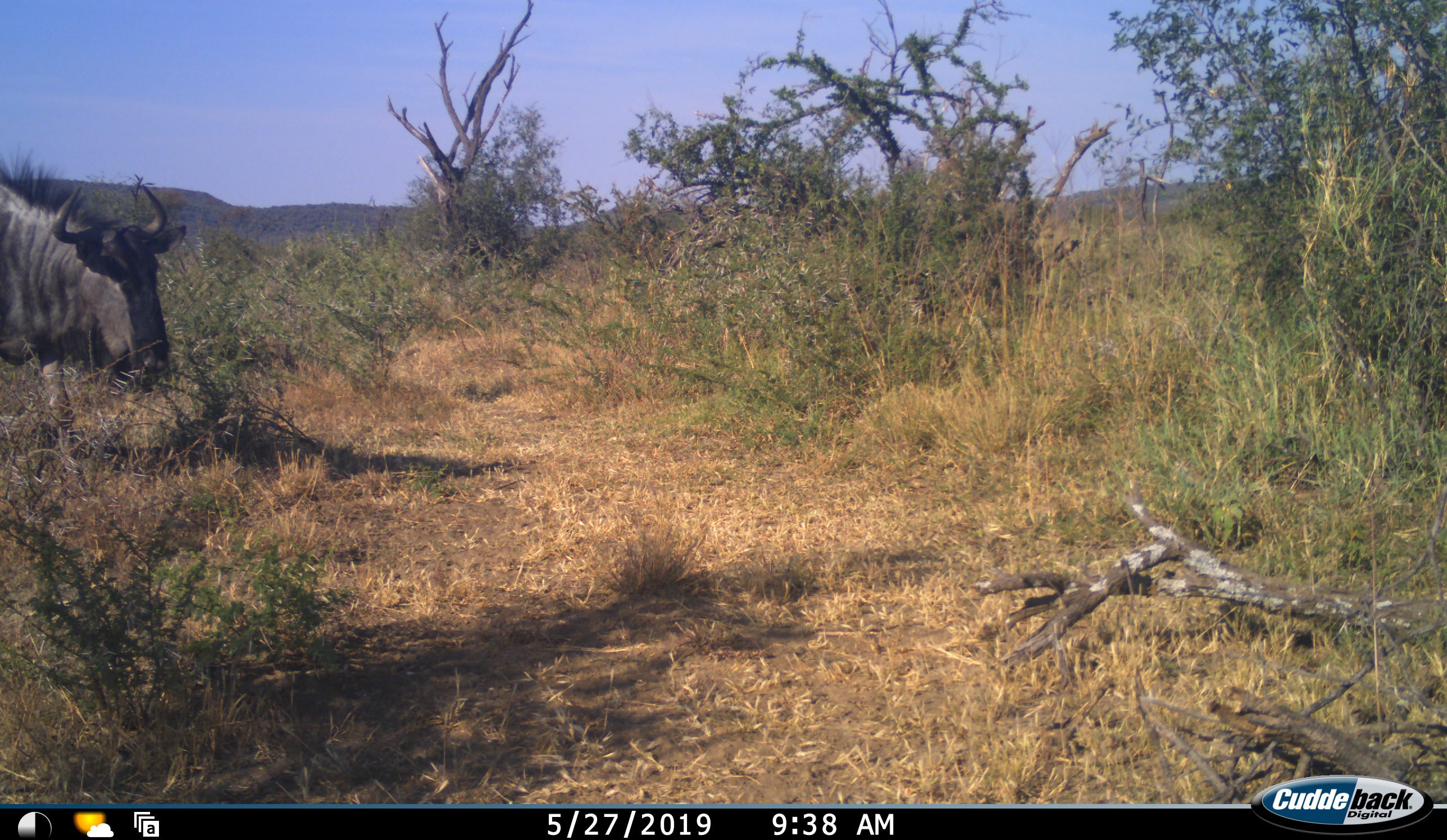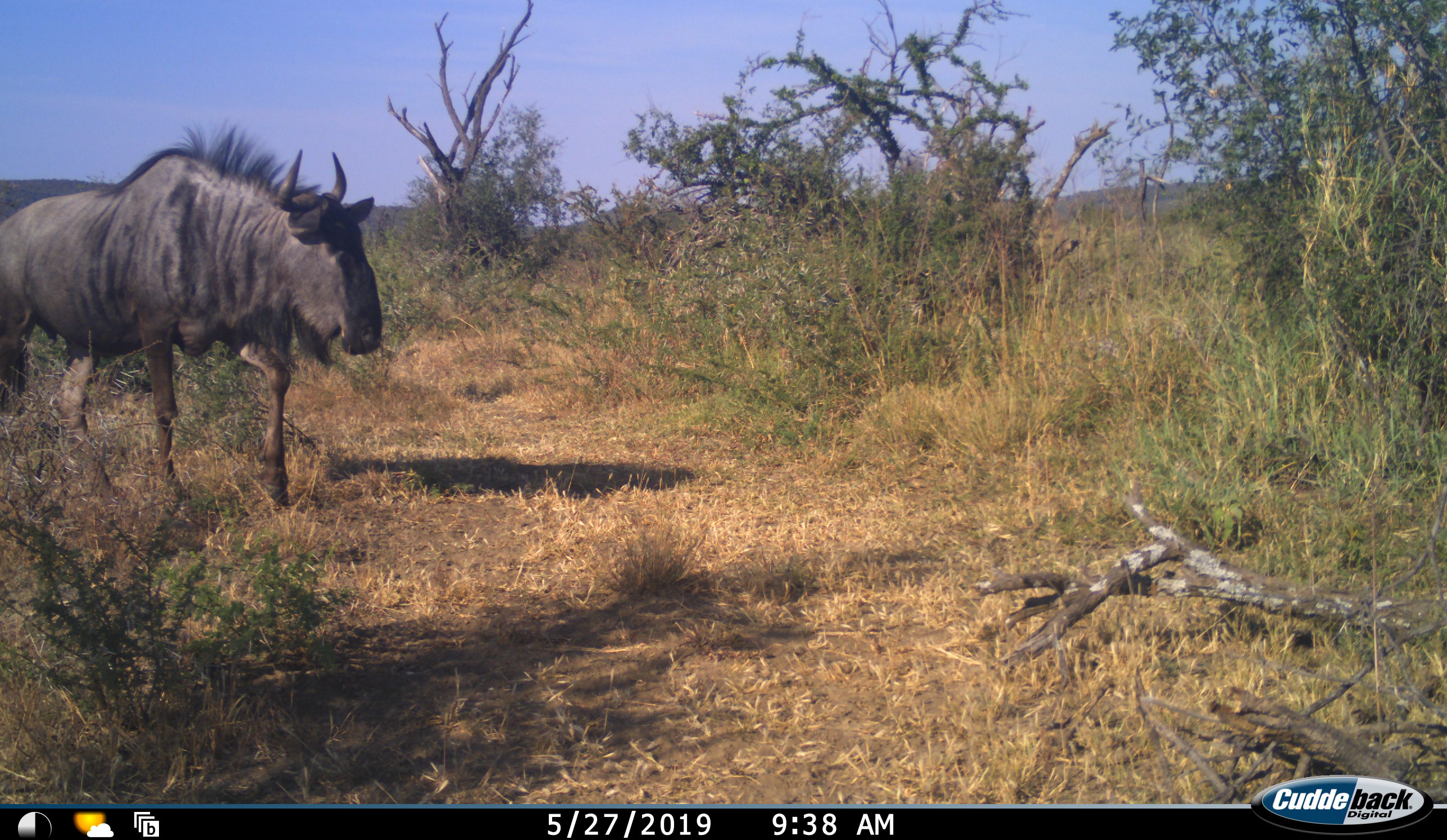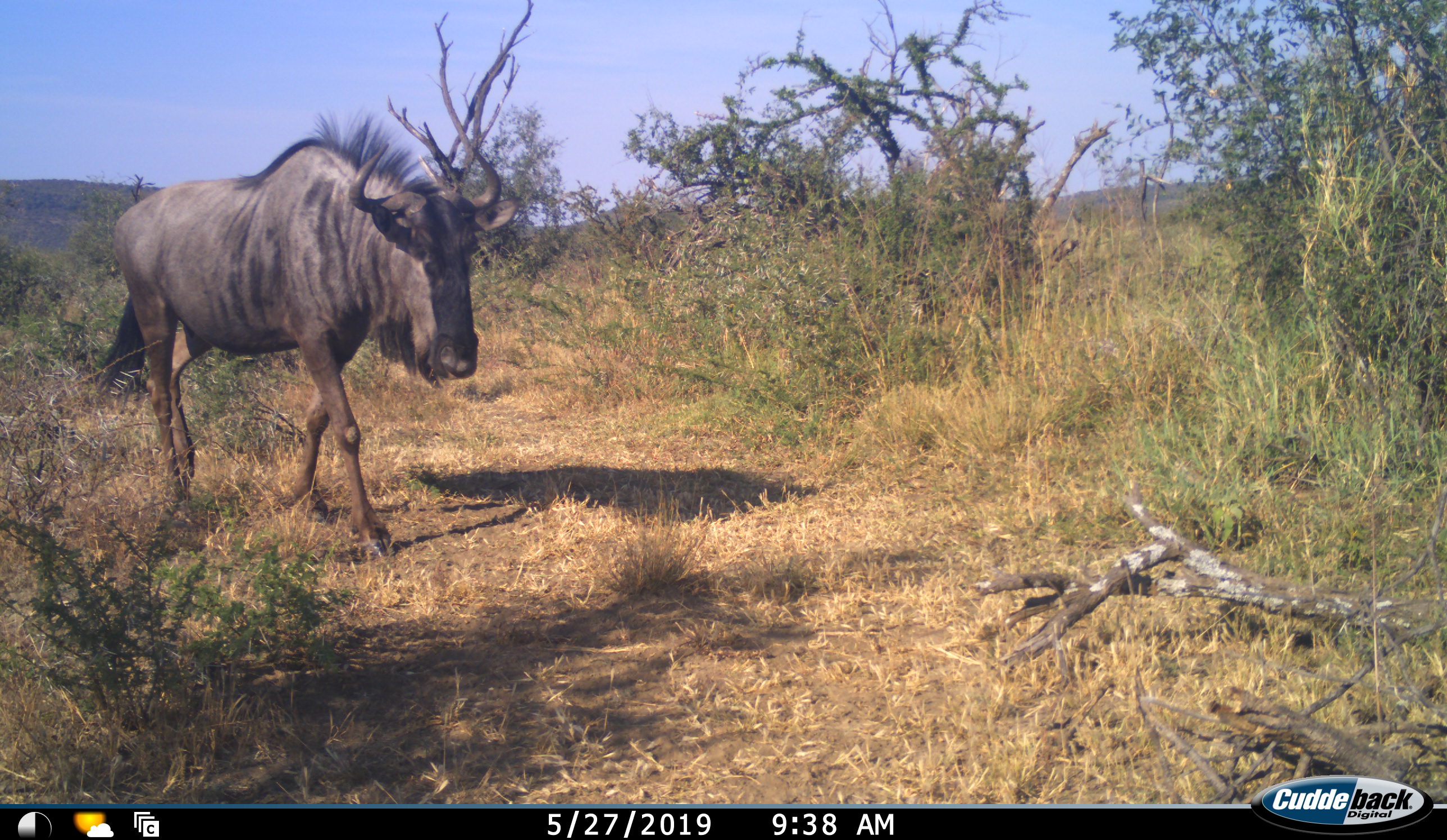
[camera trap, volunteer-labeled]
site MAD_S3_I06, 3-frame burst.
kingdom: Animalia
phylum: Chordata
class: Mammalia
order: Artiodactyla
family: Bovidae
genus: Connochaetes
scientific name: Connochaetes taurinus taurinus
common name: blue wildebeest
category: wildebeestblue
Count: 1.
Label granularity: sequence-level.